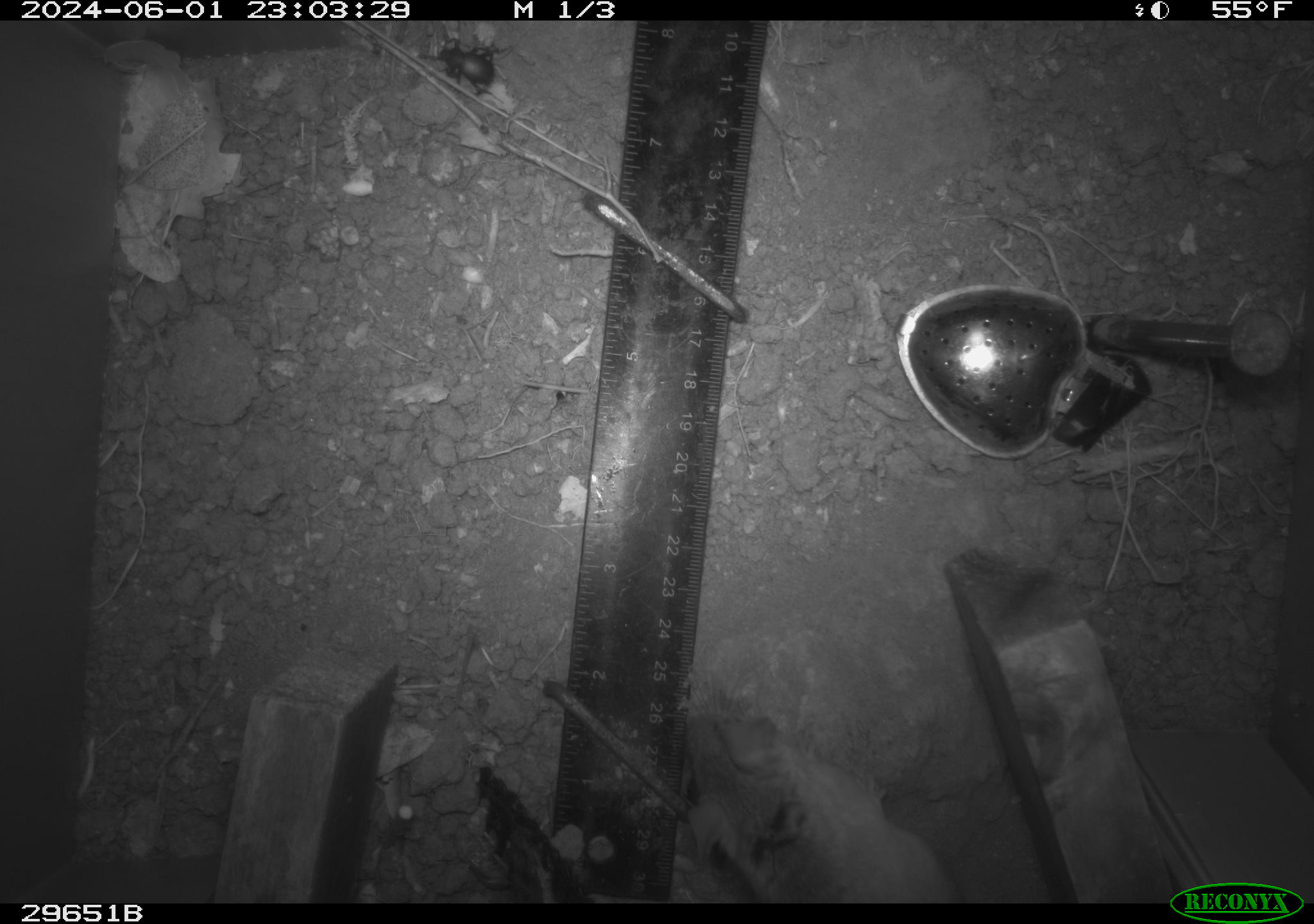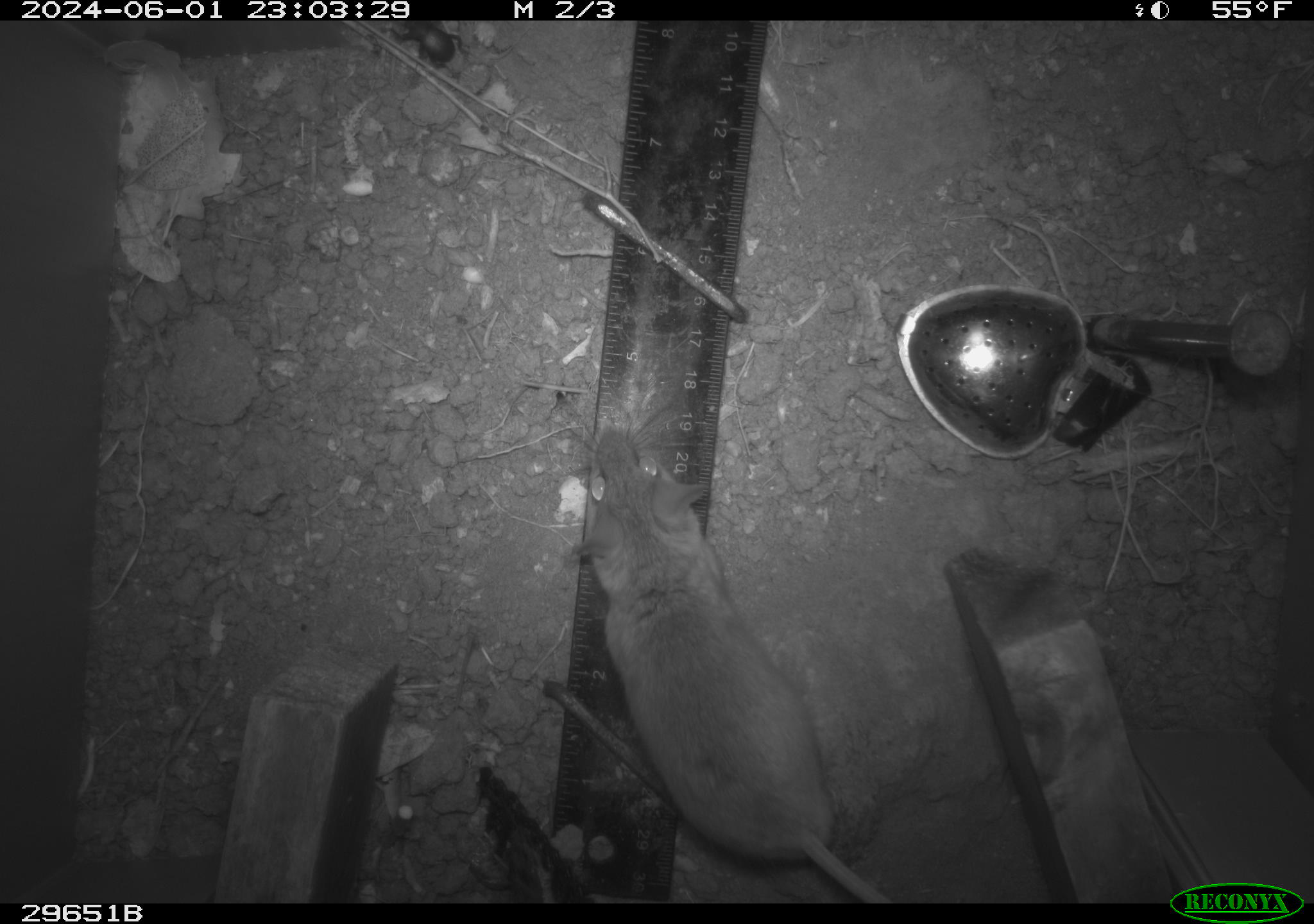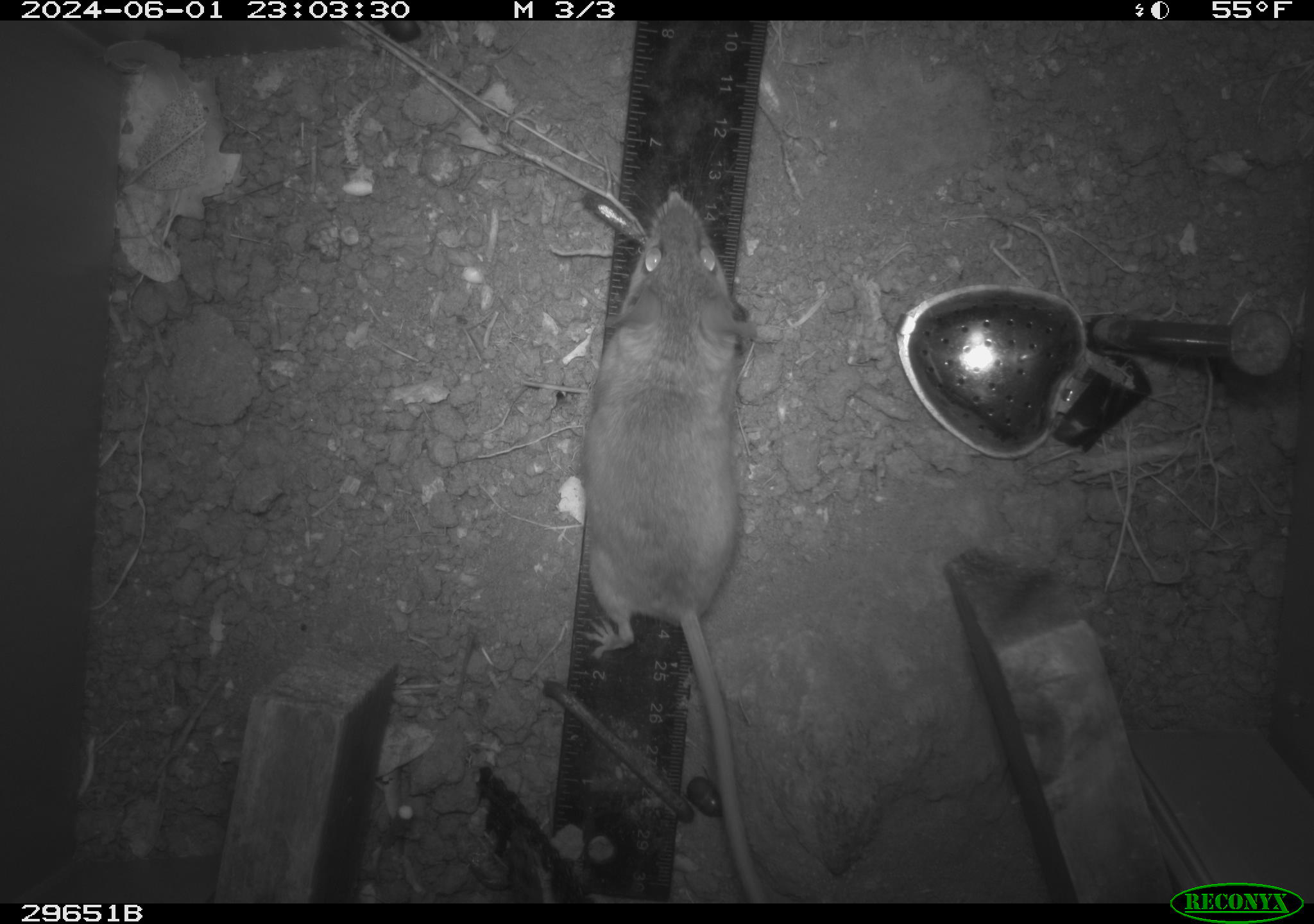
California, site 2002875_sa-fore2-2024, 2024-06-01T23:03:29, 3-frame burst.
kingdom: Animalia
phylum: Chordata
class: Mammalia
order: Rodentia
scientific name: Rodentia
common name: rodent